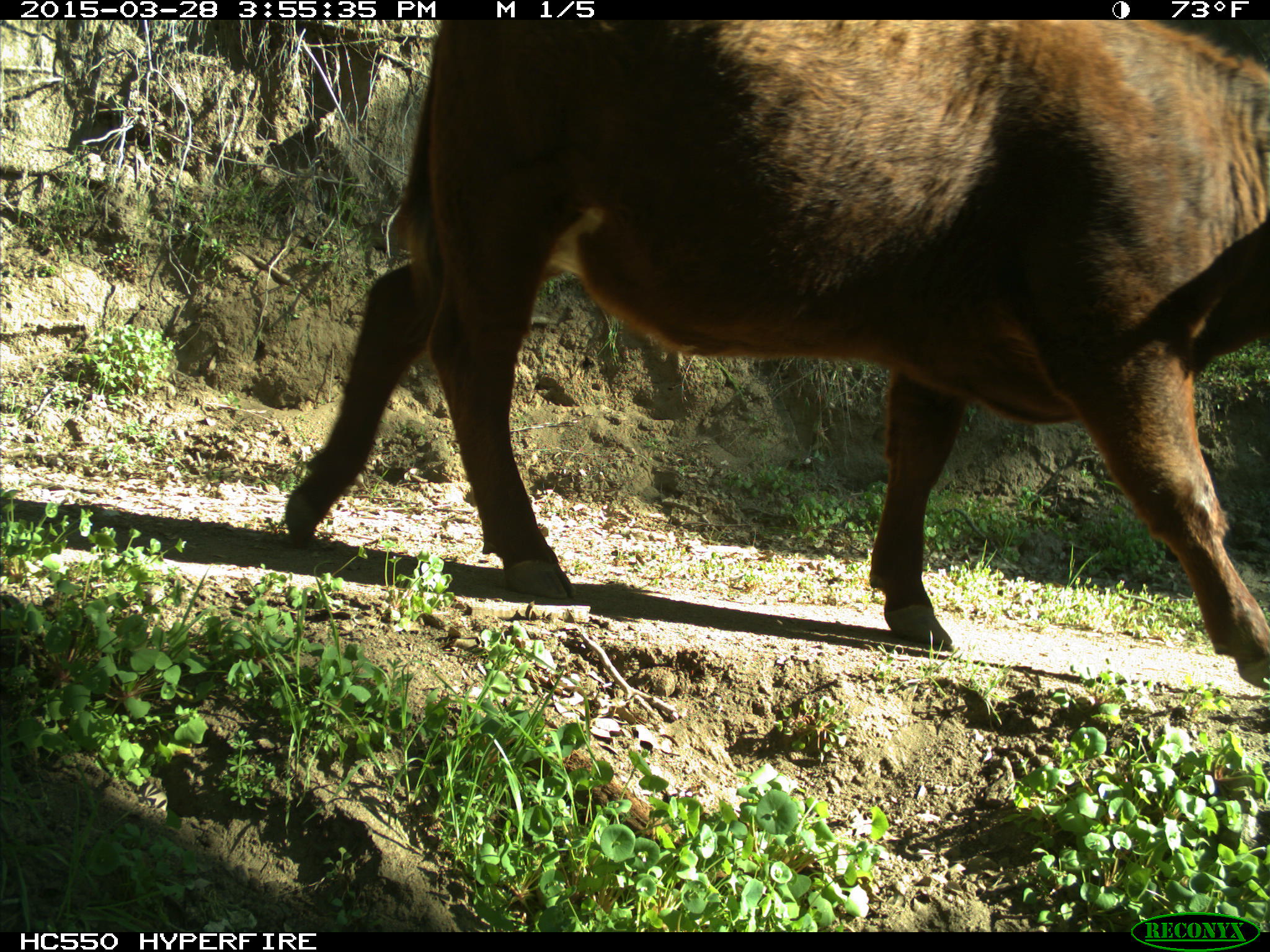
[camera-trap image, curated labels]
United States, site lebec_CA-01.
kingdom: Animalia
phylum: Chordata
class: Mammalia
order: Artiodactyla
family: Bovidae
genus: Bos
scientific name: Bos taurus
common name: domestic cow